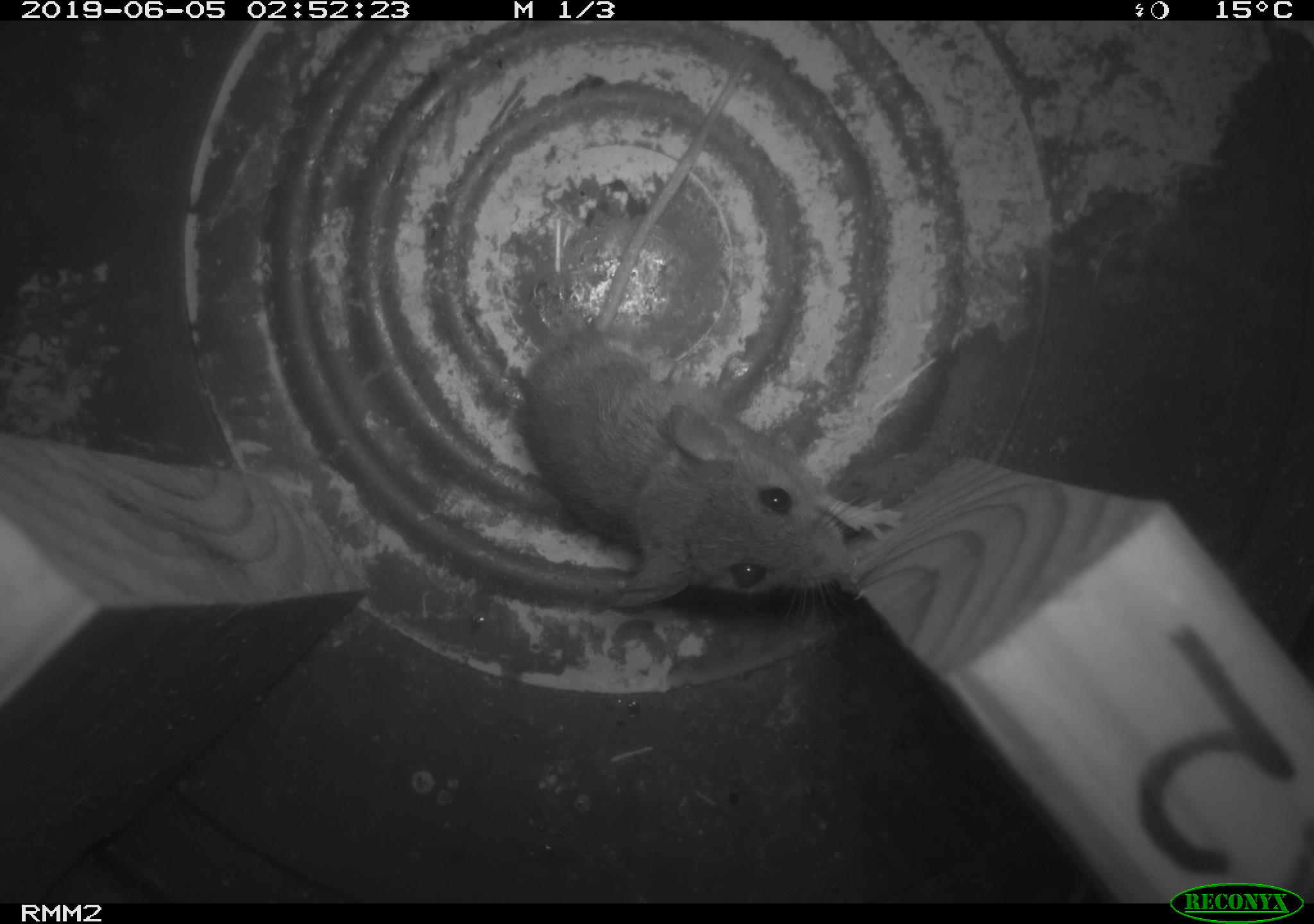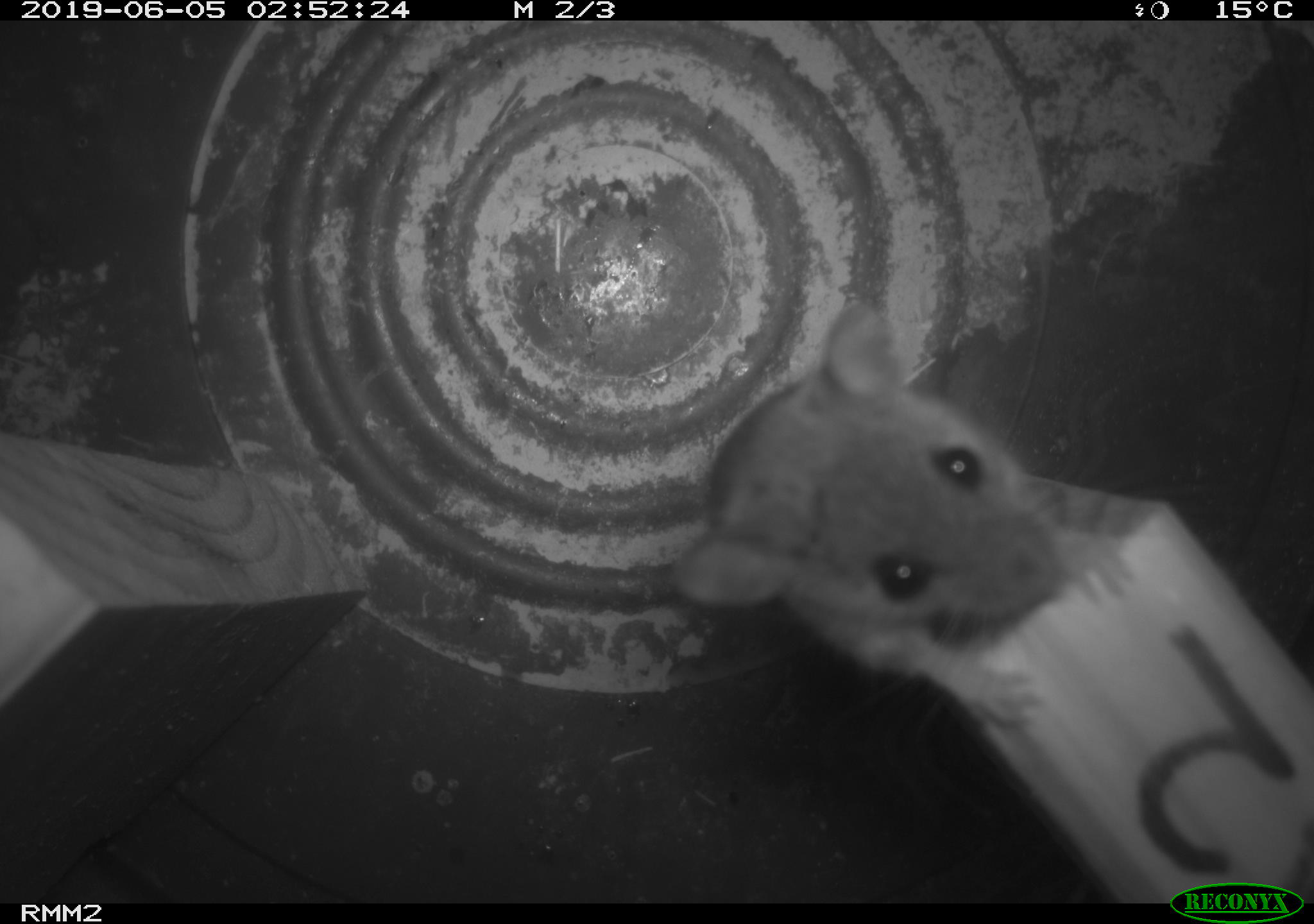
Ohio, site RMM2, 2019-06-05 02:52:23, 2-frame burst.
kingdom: Animalia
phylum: Chordata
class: Mammalia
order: Rodentia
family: Cricetidae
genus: Peromyscus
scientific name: Peromyscus leucopus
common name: white-footed mouse